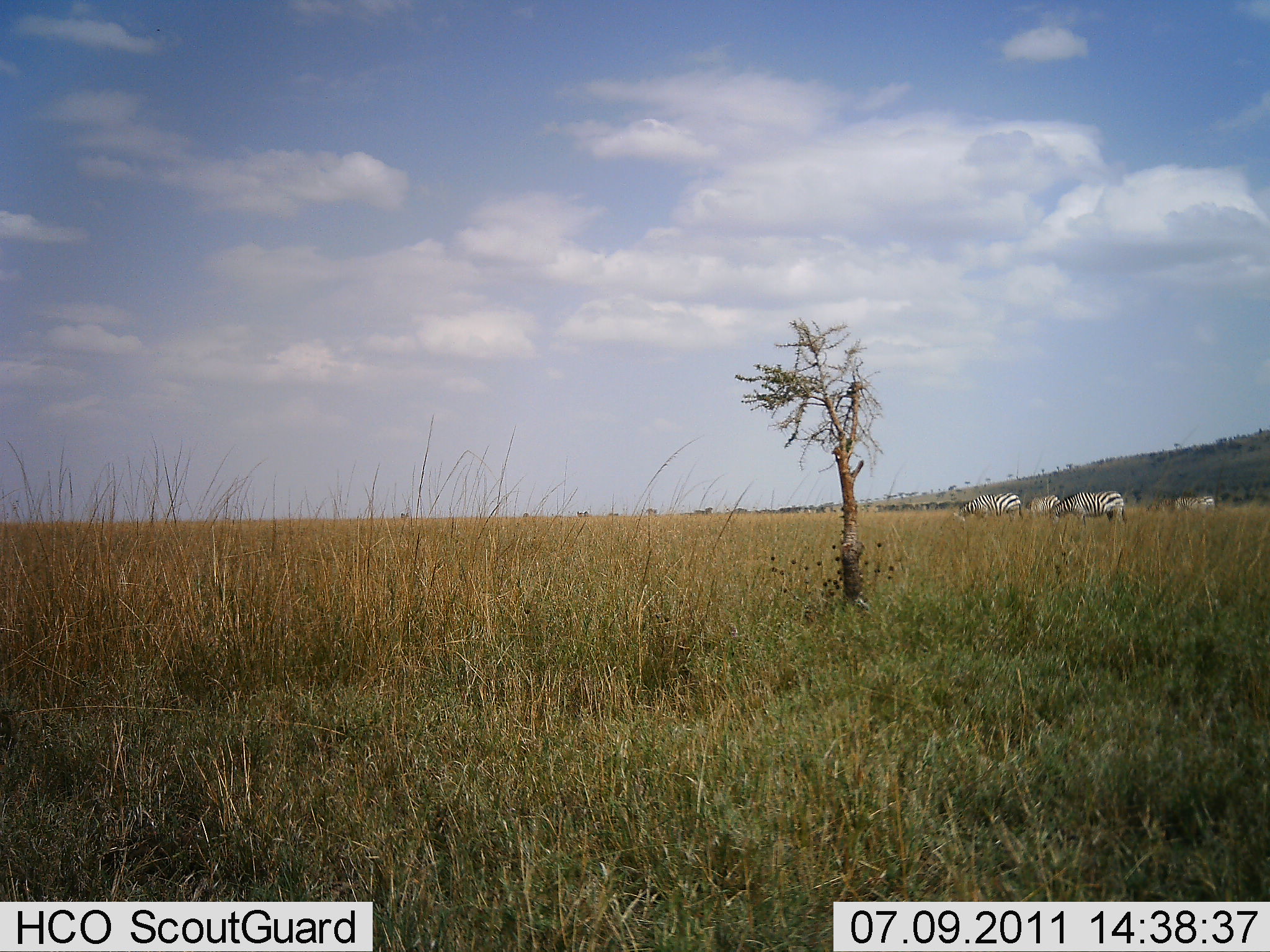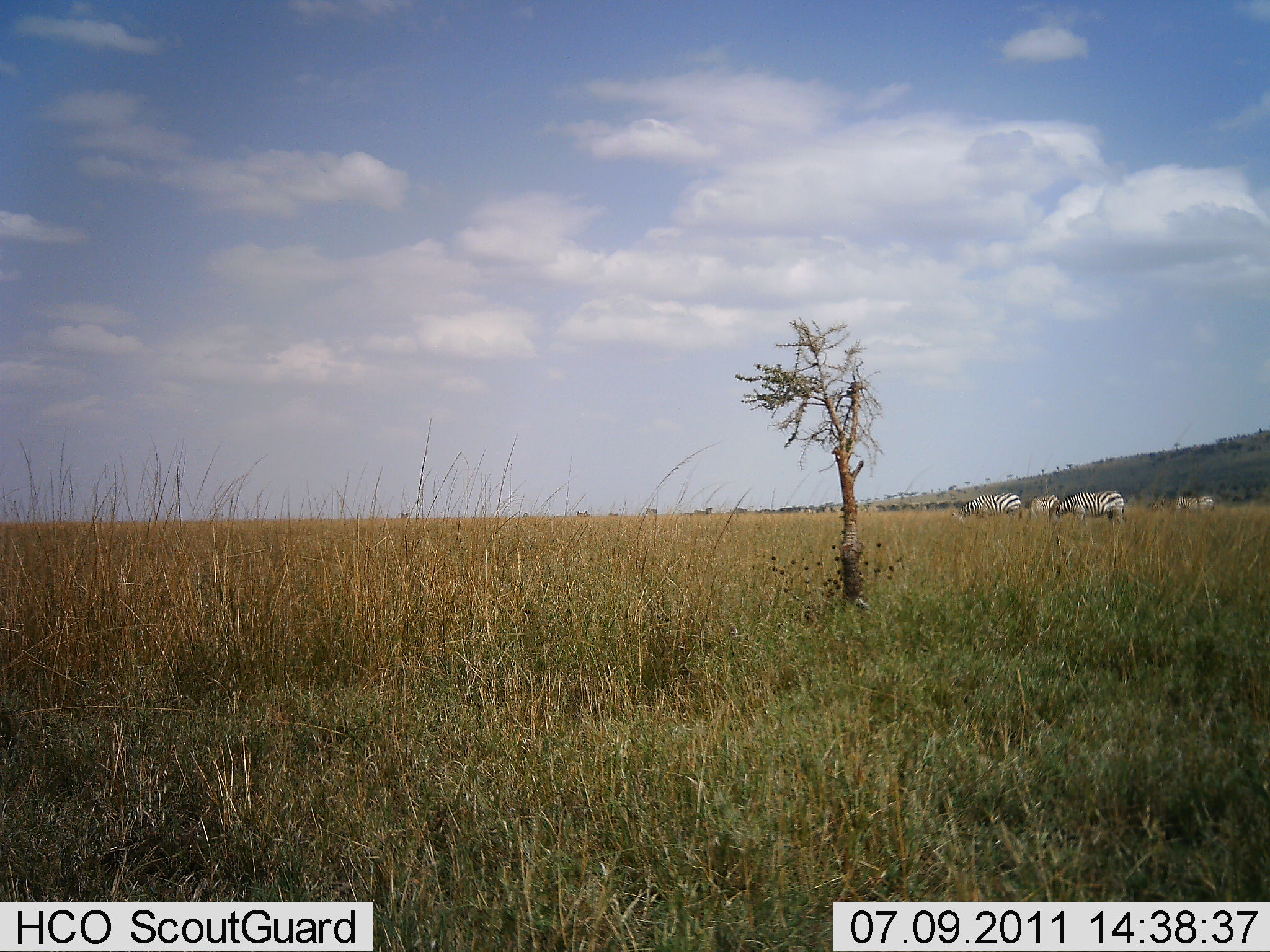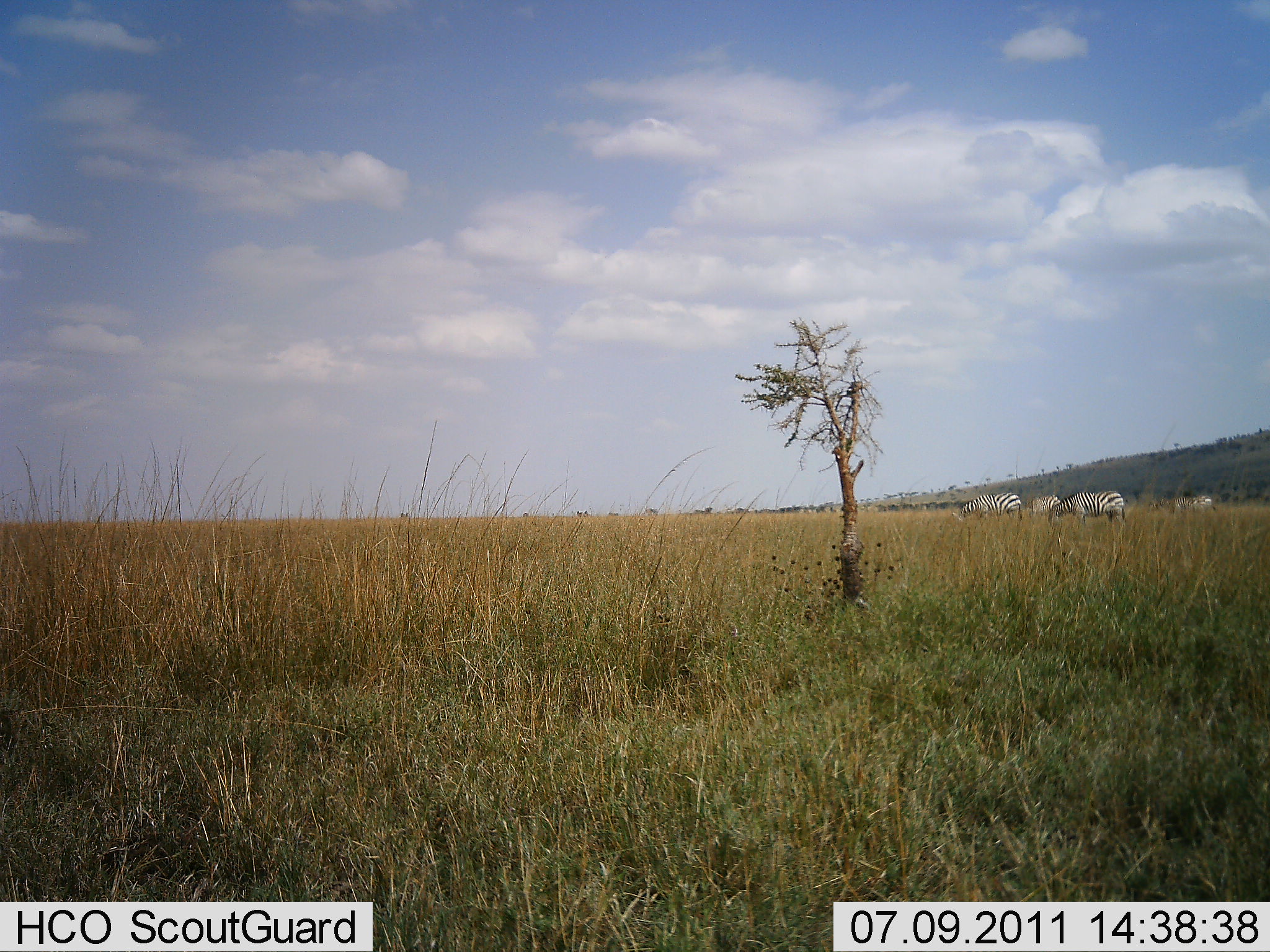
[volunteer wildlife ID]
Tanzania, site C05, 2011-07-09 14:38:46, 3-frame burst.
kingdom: Animalia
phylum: Chordata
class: Mammalia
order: Perissodactyla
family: Equidae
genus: Equus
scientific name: Equus quagga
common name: plains zebra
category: zebra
Zebra (plains zebra) (Equus quagga), count 4. Behavior (volunteer vote fractions): standing 50%, resting 0%, moving 0%, interacting 0%. Young present (vote fraction): 0%. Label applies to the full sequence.